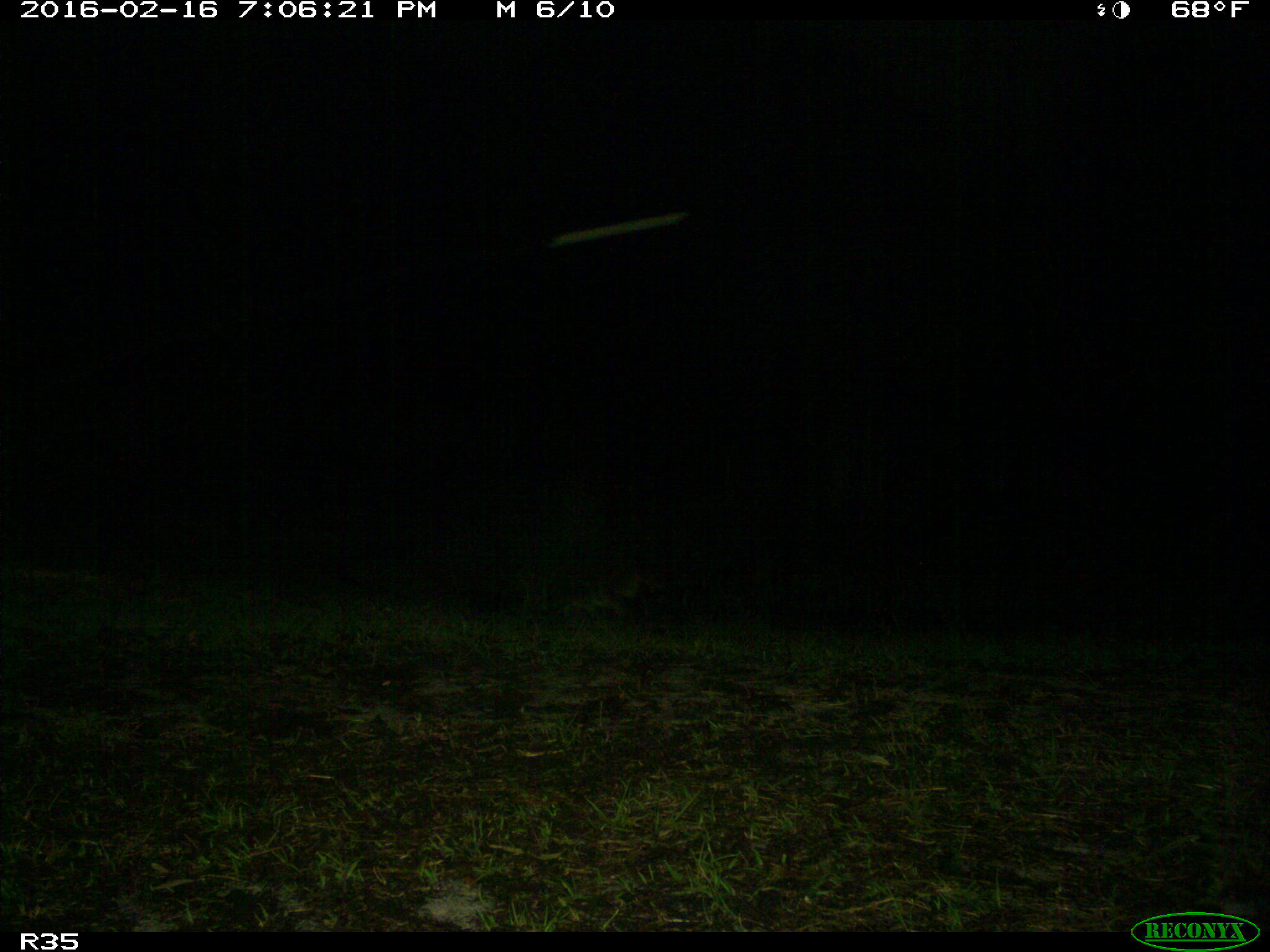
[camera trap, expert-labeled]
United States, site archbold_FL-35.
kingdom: Animalia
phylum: Chordata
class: Mammalia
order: Carnivora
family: Procyonidae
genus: Procyon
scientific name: Procyon lotor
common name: common raccoon